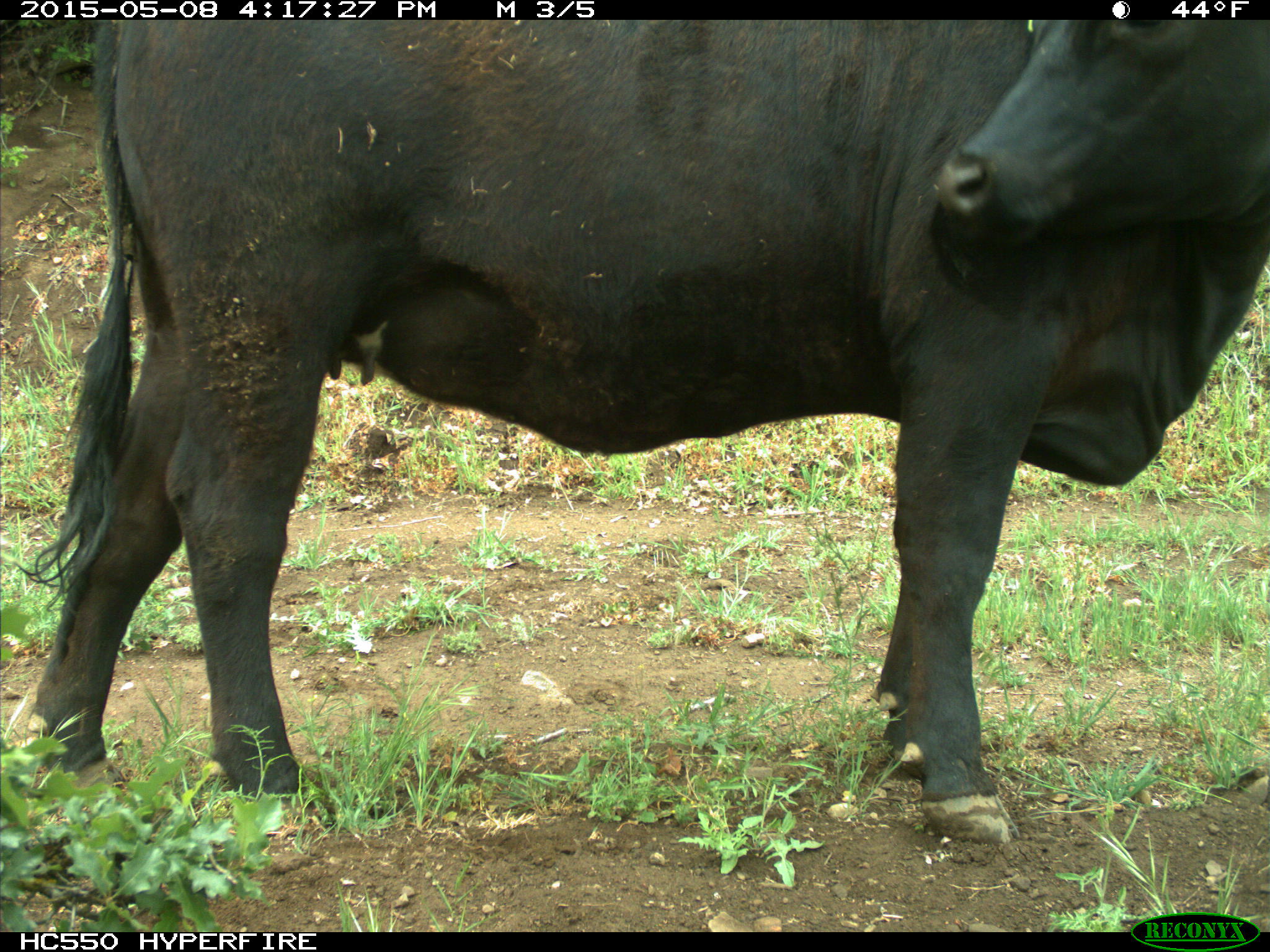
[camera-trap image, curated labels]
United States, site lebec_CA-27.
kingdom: Animalia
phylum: Chordata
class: Mammalia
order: Artiodactyla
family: Bovidae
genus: Bos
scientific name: Bos taurus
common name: domestic cow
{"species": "Bos taurus (domestic cow)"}